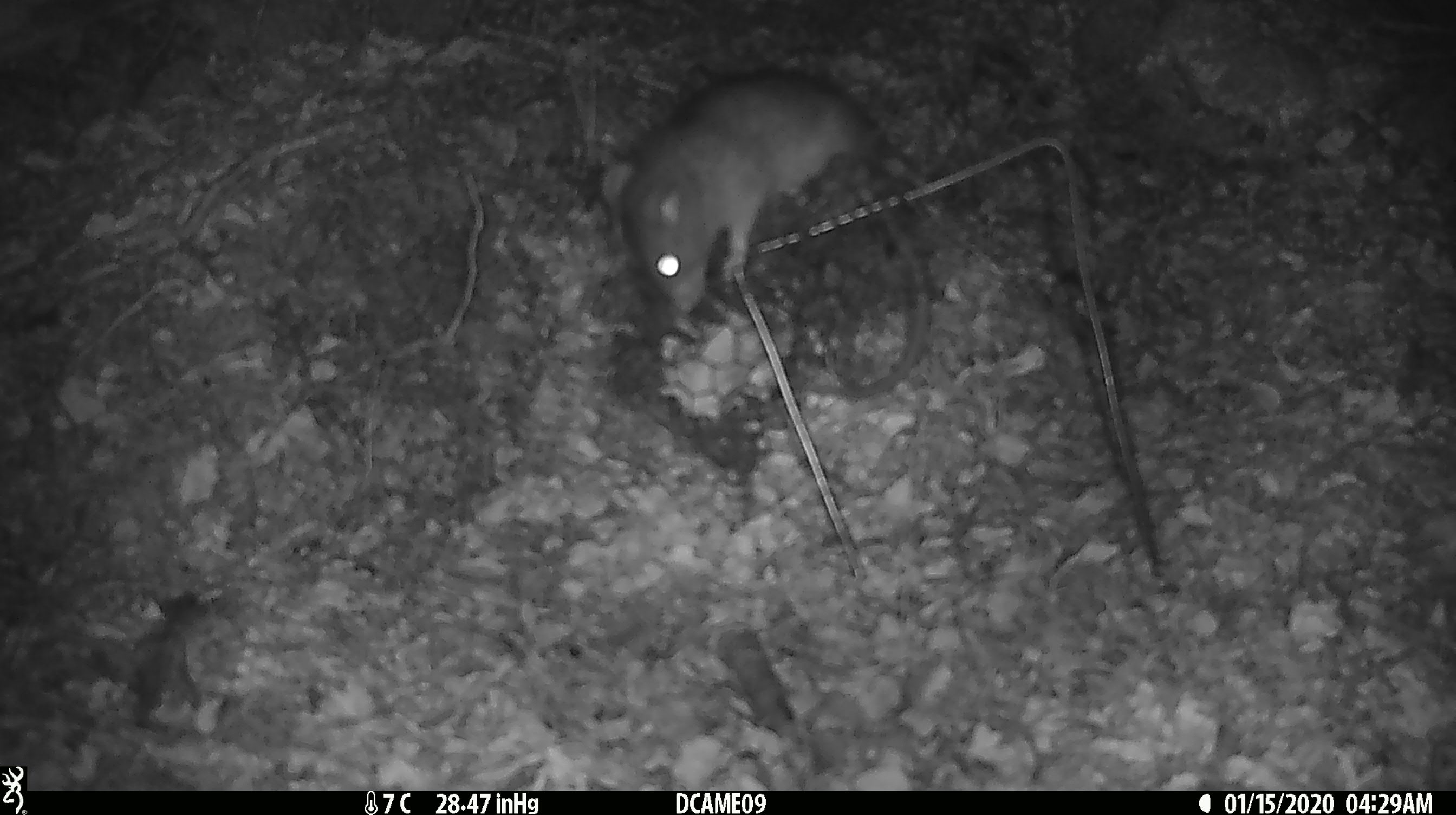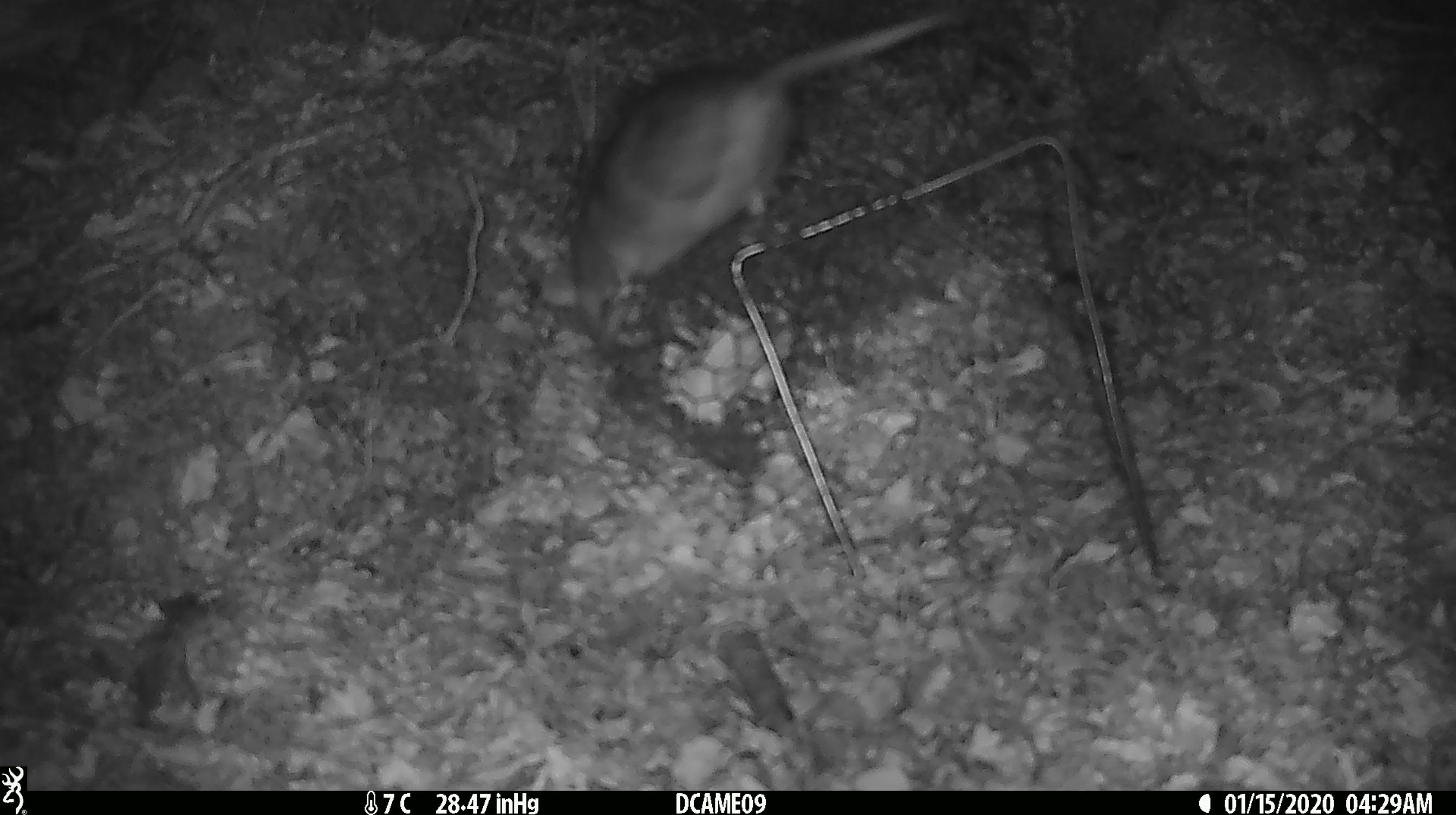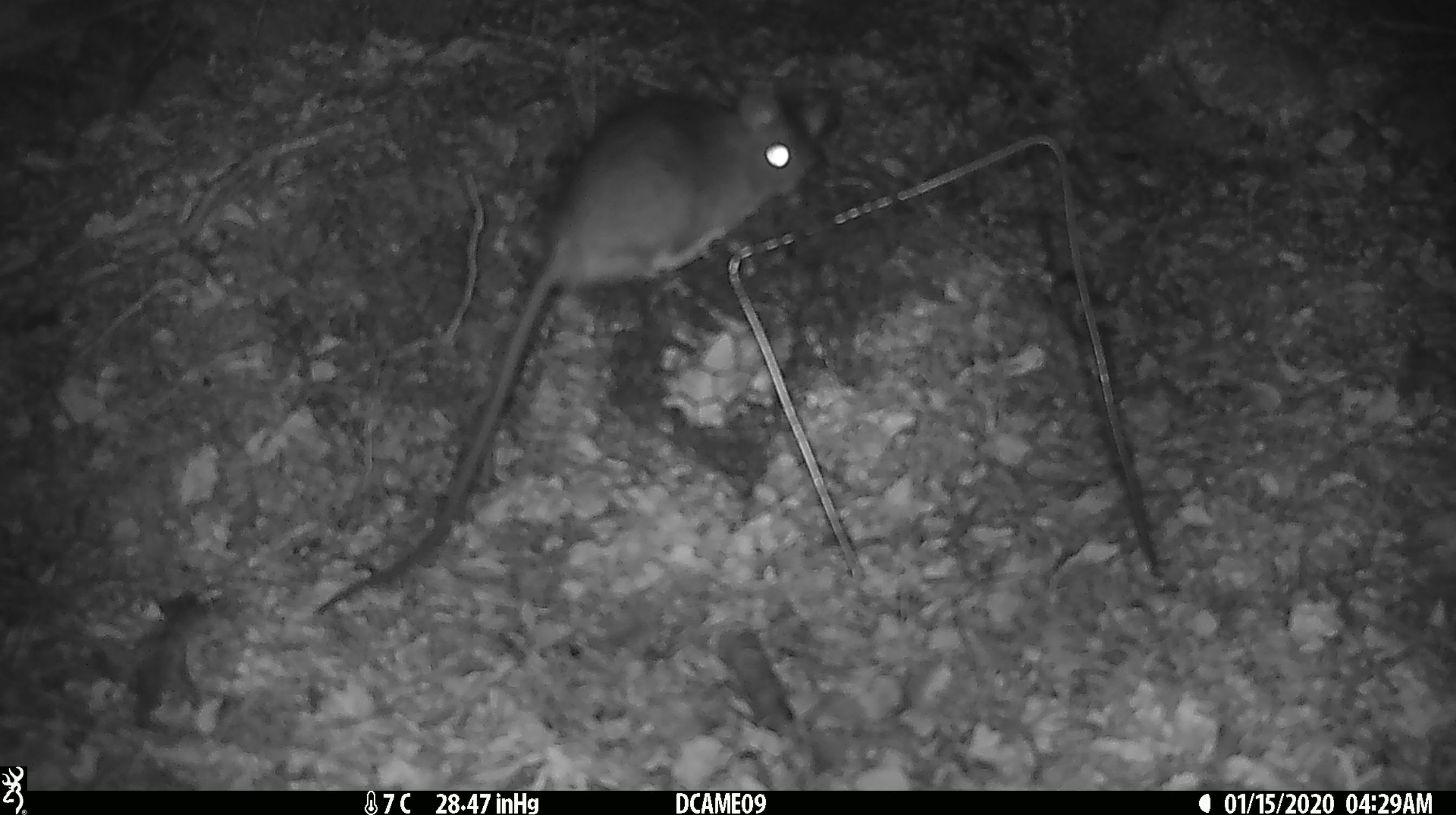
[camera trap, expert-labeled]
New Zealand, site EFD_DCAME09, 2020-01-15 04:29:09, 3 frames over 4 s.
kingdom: Animalia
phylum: Chordata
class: Mammalia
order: Rodentia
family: Muridae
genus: Rattus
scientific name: Rattus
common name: rat